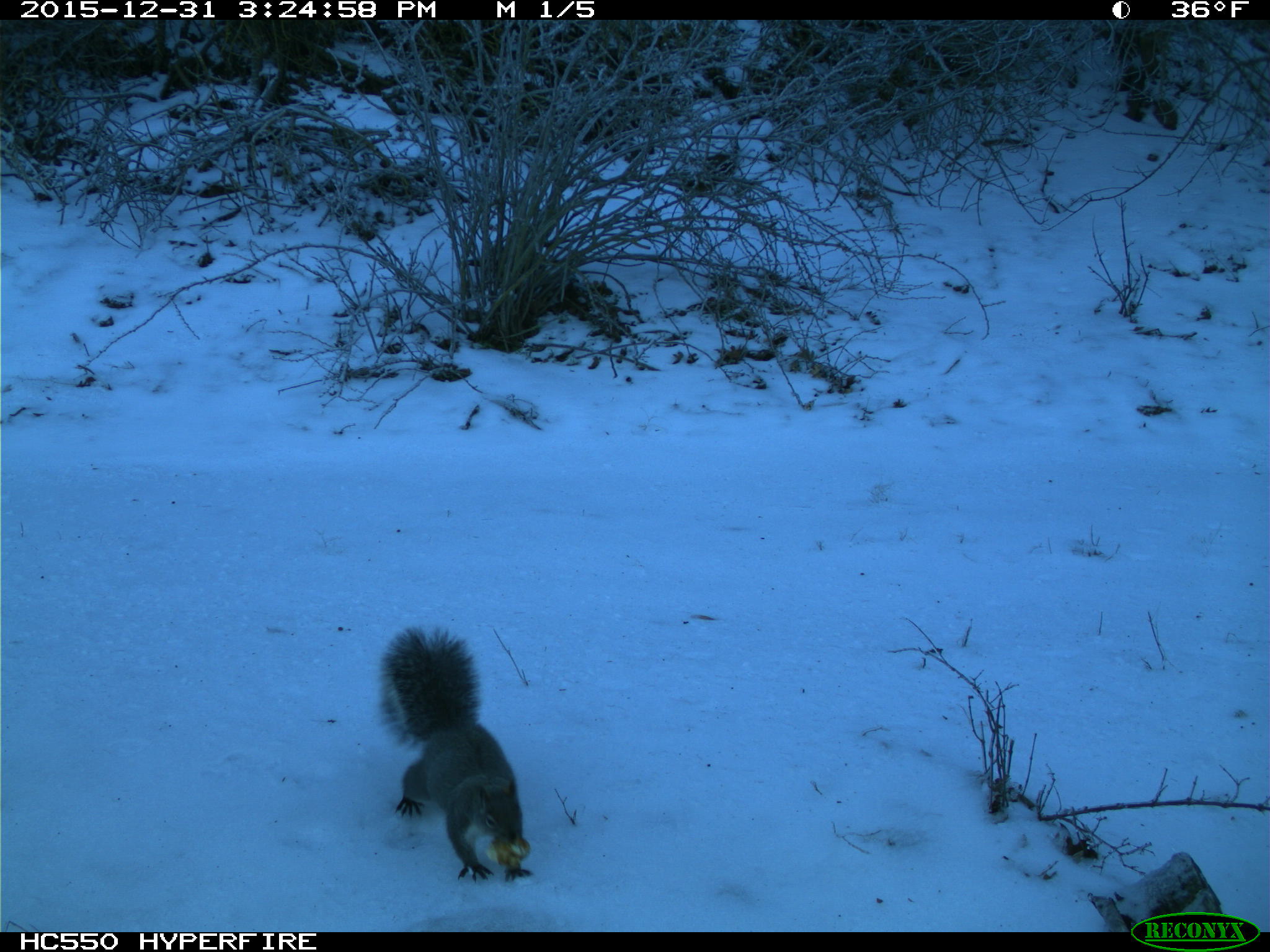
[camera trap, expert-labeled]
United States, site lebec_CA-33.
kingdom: Animalia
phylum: Chordata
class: Mammalia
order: Rodentia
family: Sciuridae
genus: Sciurus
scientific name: Sciurus carolinensis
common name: eastern gray squirrel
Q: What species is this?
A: Sciurus carolinensis (eastern gray squirrel).